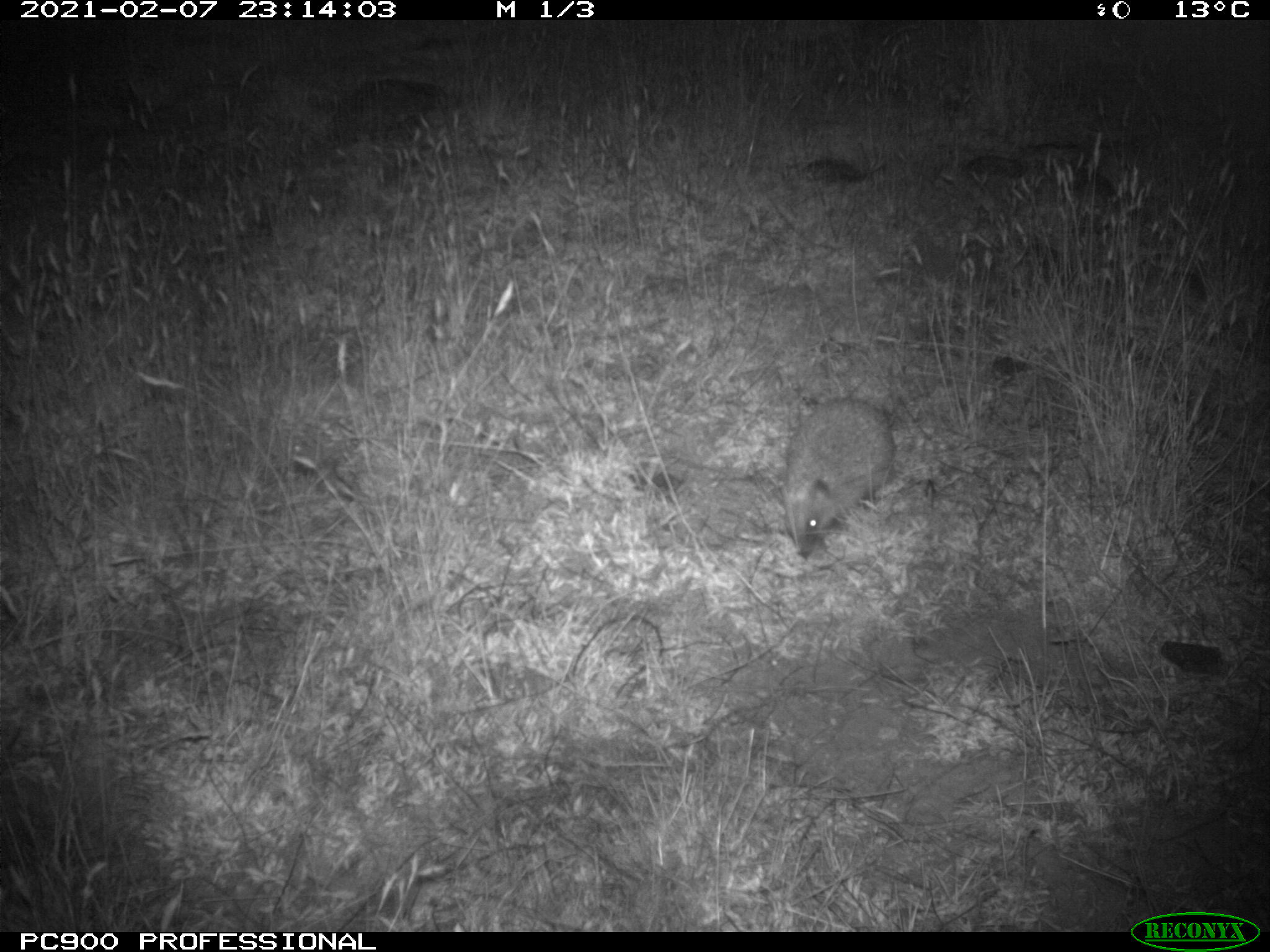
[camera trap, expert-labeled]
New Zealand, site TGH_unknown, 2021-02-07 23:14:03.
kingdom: Animalia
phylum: Chordata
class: Mammalia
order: Eulipotyphla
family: Erinaceidae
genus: Erinaceus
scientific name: Erinaceus europaeus europaeus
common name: european hedgehog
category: hedgehog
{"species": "hedgehog (european hedgehog) (Erinaceus europaeus europaeus)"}